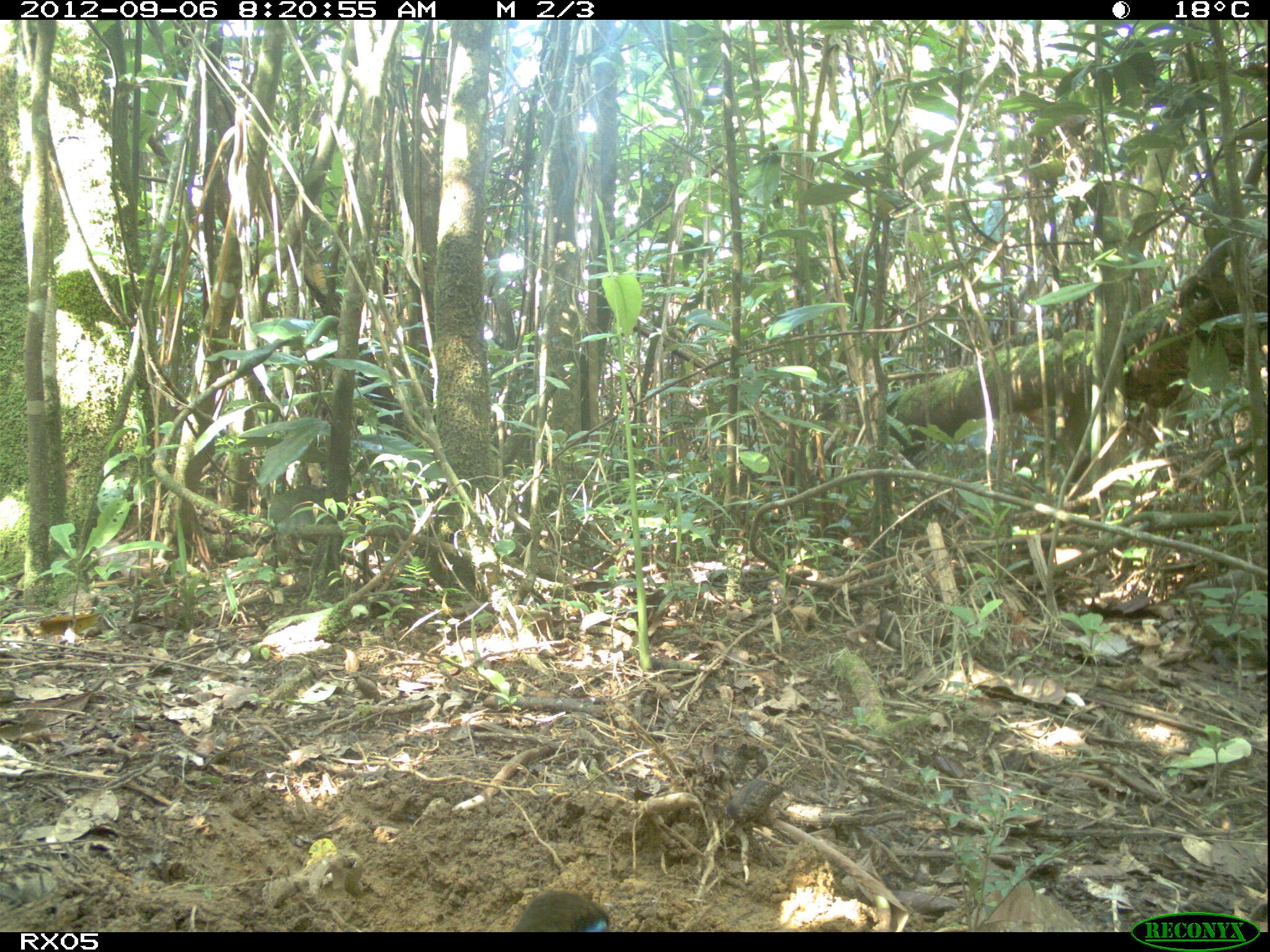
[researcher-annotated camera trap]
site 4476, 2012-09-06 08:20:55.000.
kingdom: Animalia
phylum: Chordata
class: Aves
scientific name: Aves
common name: bird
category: unknown bird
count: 1